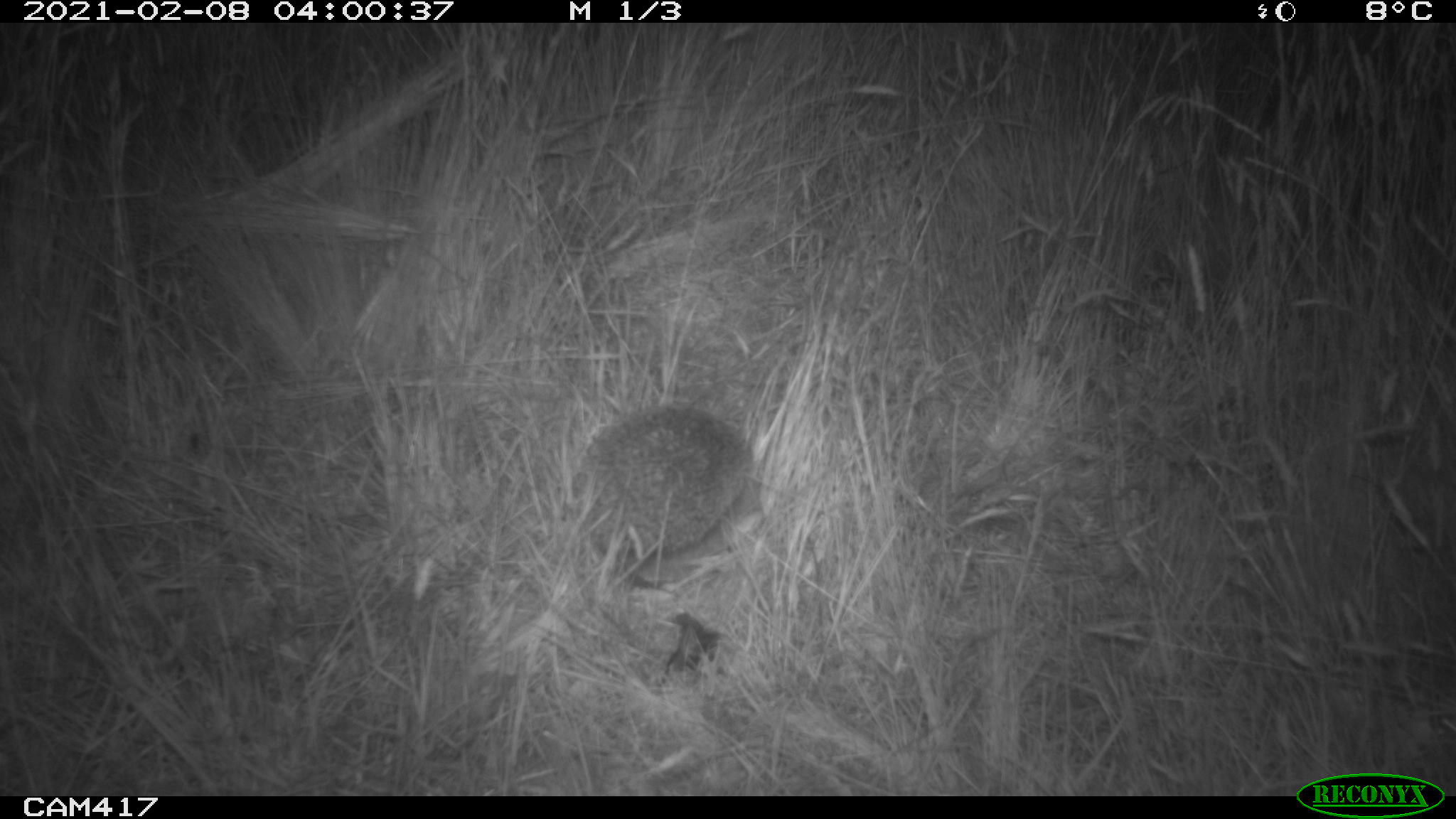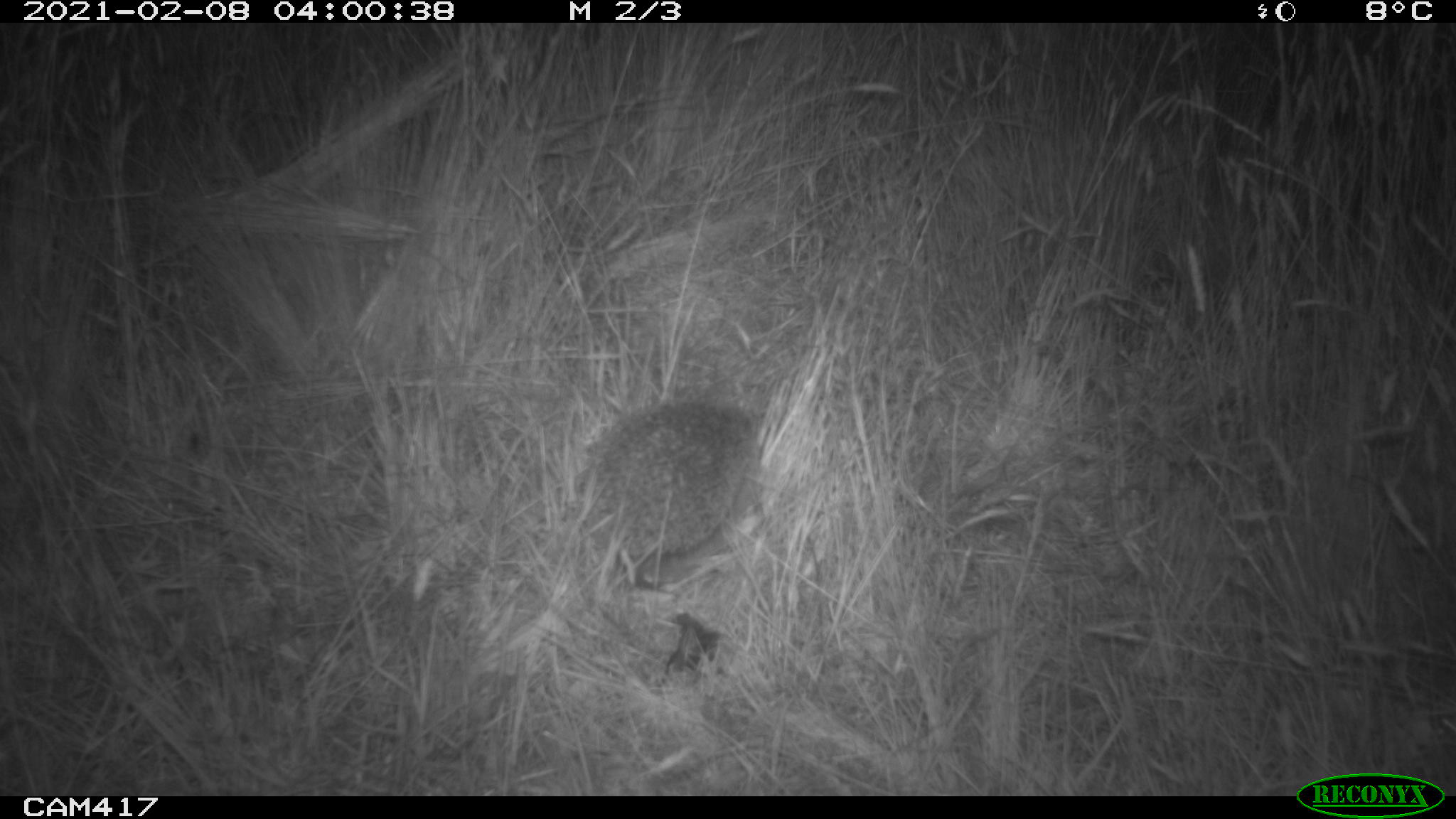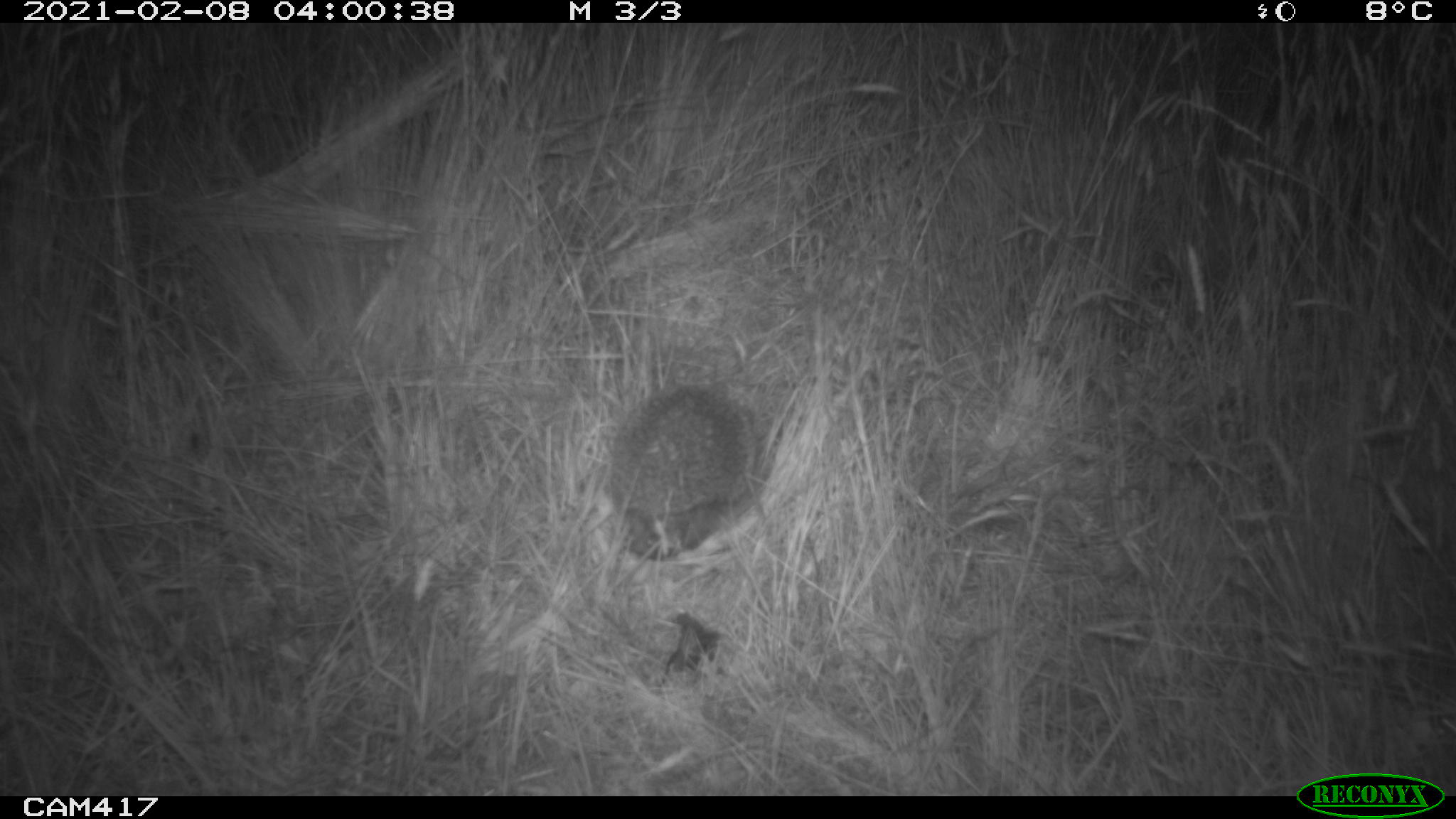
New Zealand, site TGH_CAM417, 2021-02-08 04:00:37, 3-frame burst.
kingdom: Animalia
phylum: Chordata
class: Mammalia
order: Eulipotyphla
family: Erinaceidae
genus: Erinaceus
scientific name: Erinaceus europaeus europaeus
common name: european hedgehog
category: hedgehog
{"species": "hedgehog (european hedgehog) (Erinaceus europaeus europaeus)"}